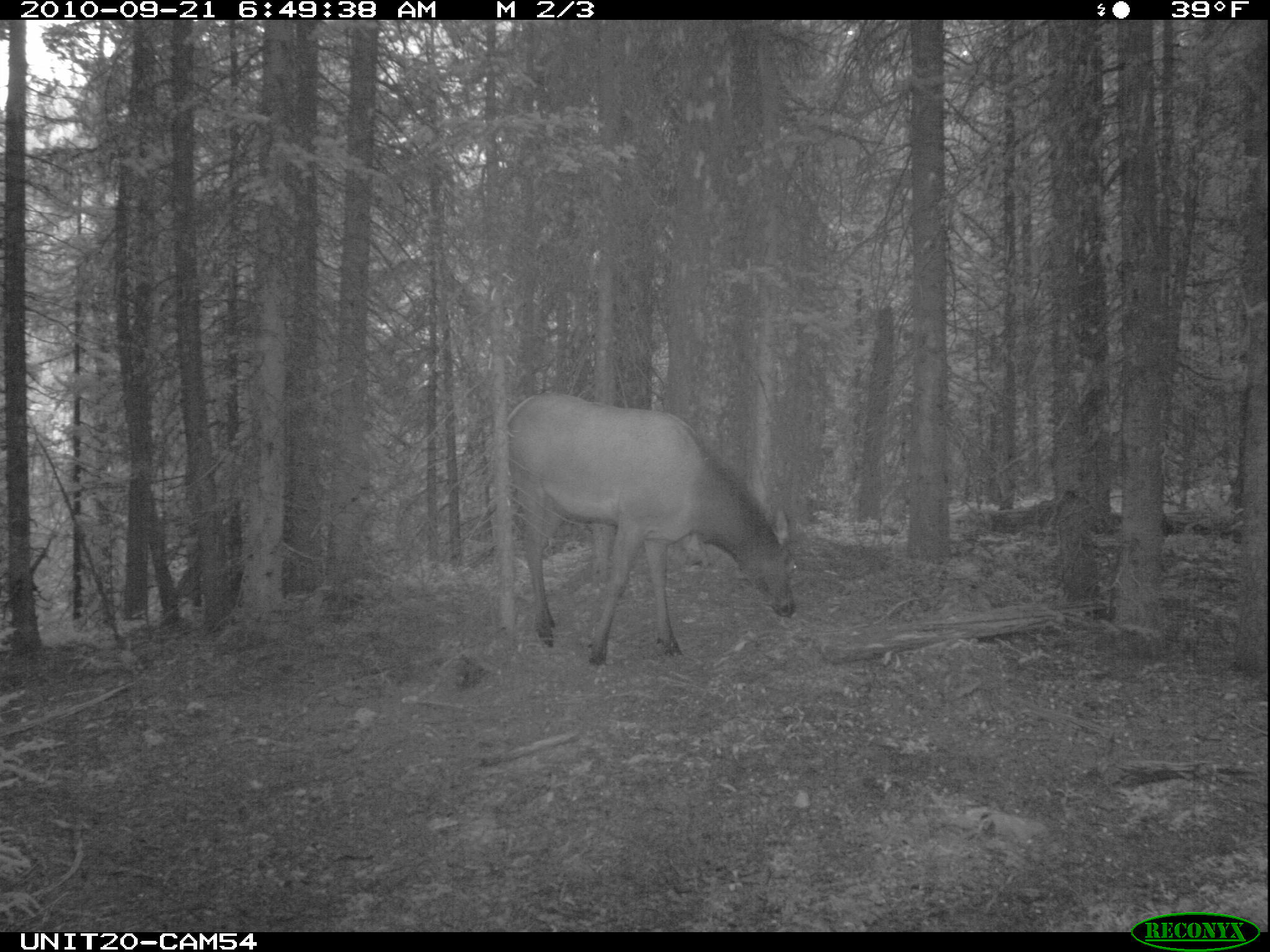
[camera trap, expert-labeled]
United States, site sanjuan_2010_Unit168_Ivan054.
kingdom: Animalia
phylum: Chordata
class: Mammalia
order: Artiodactyla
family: Cervidae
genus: Cervus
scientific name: Cervus elaphus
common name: red deer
Cervus elaphus (red deer).